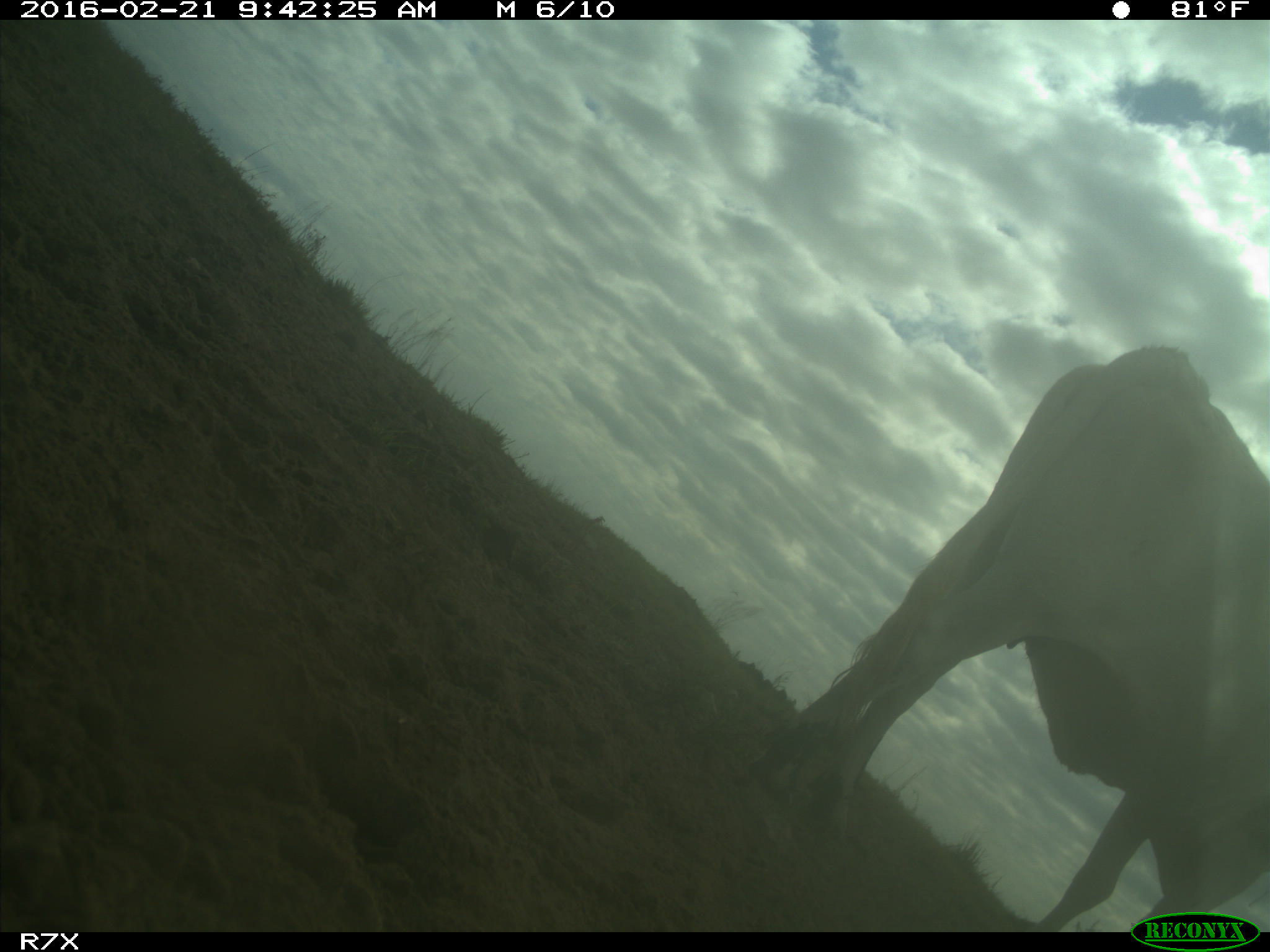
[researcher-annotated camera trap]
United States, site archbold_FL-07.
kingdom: Animalia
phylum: Chordata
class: Mammalia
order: Artiodactyla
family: Bovidae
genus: Bos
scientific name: Bos taurus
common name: domestic cow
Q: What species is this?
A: Bos taurus (domestic cow).